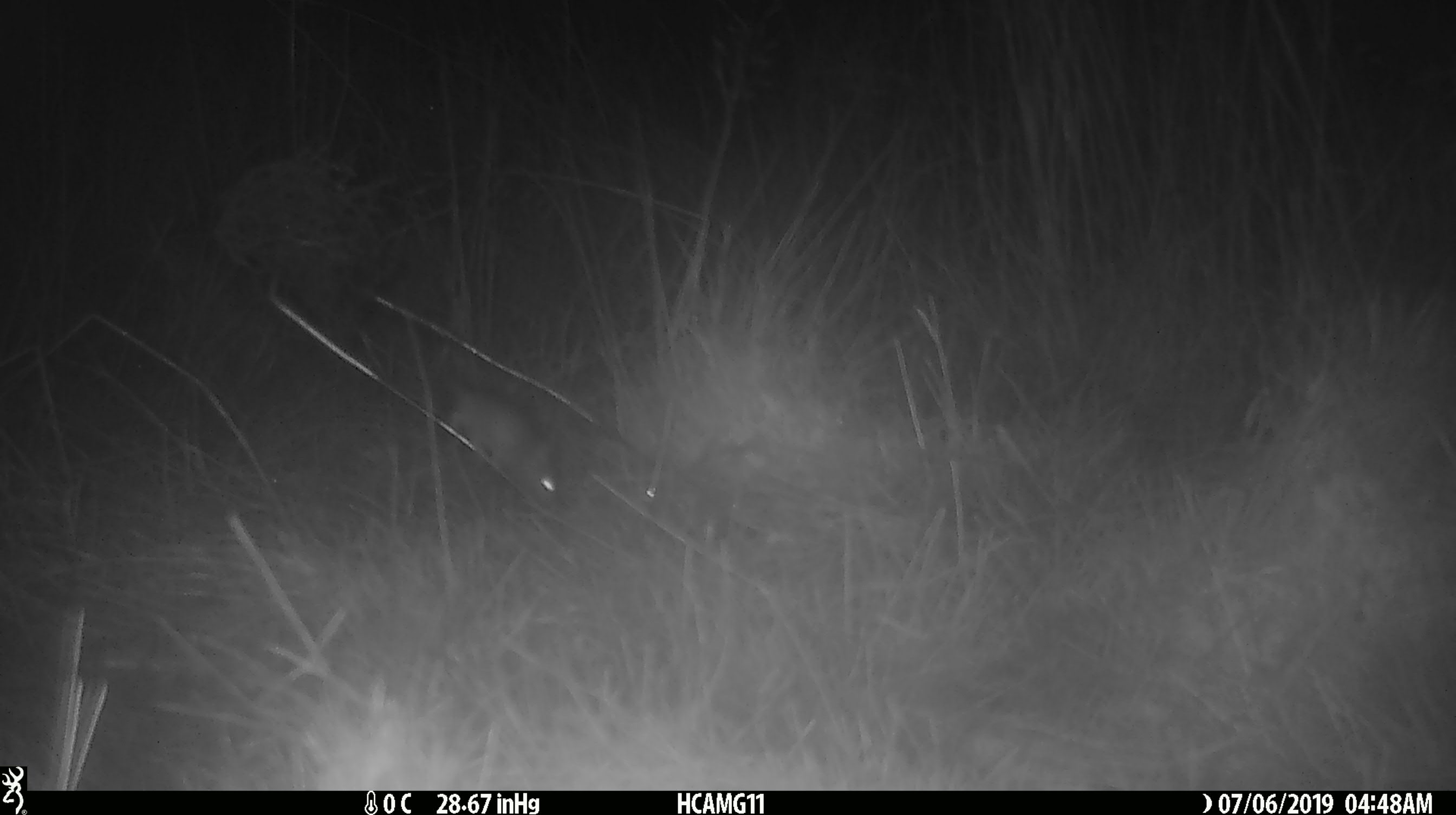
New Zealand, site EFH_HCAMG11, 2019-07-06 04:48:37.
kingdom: Animalia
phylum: Chordata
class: Mammalia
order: Rodentia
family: Muridae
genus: Mus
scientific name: Mus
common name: mouse